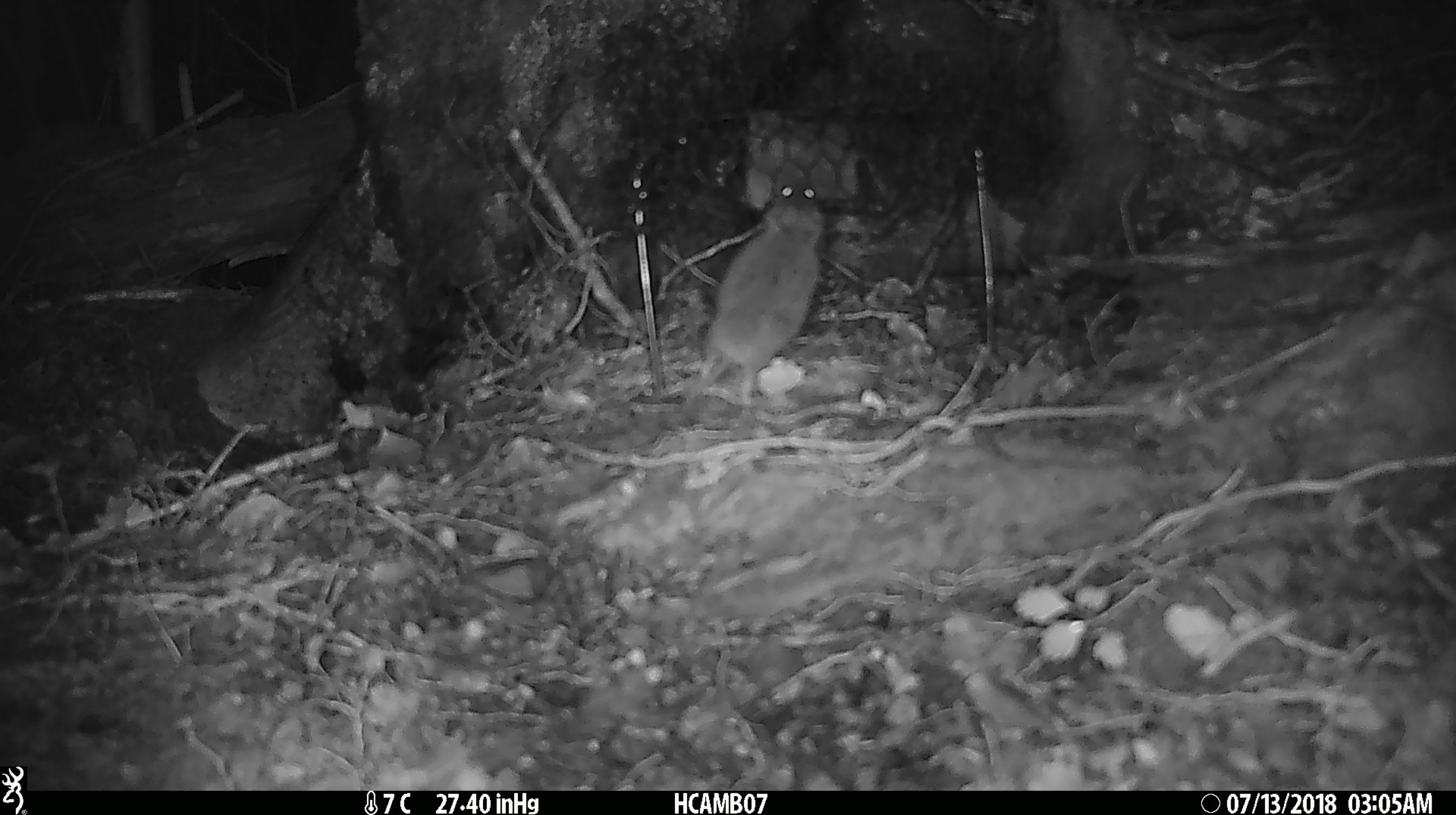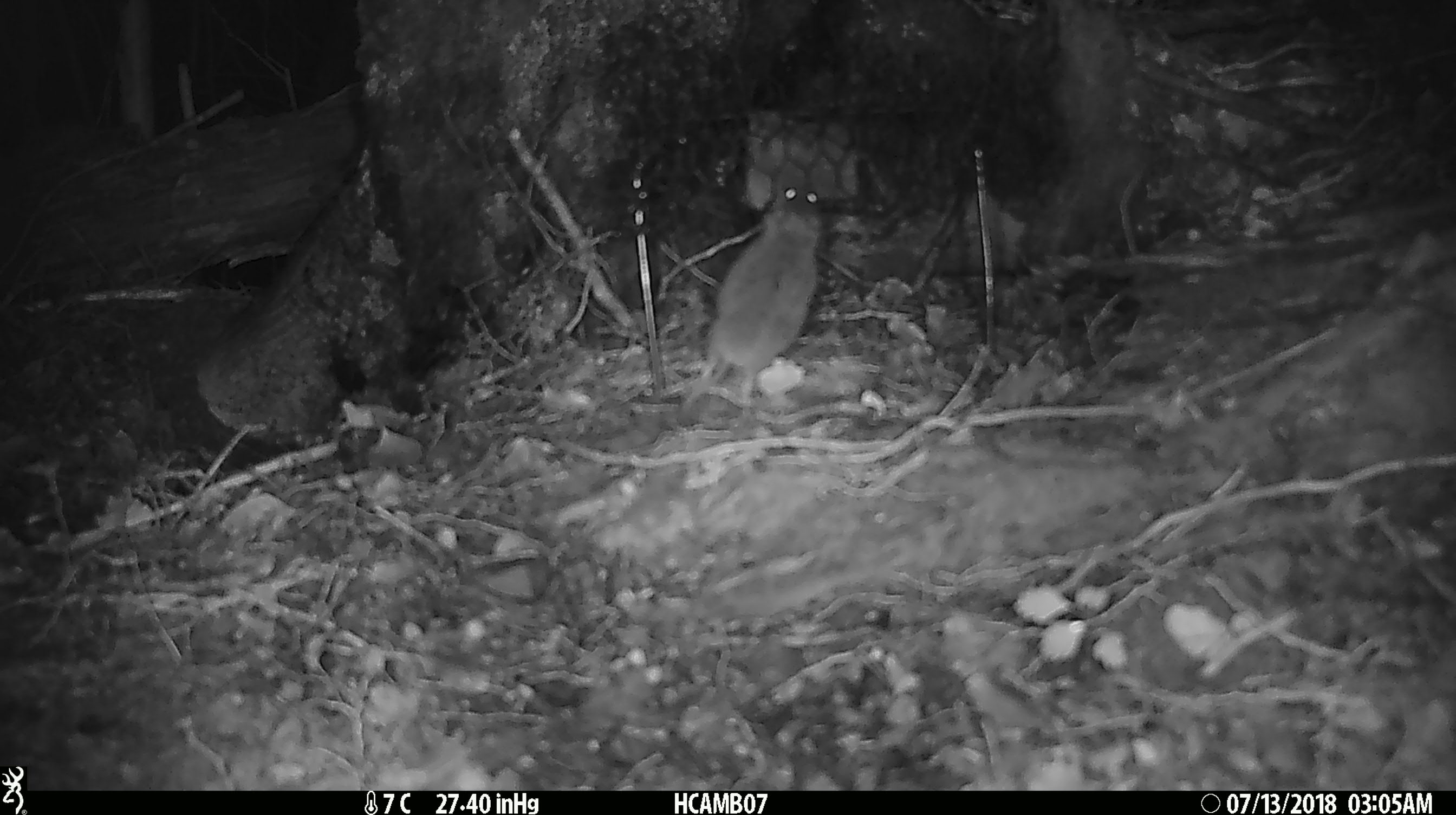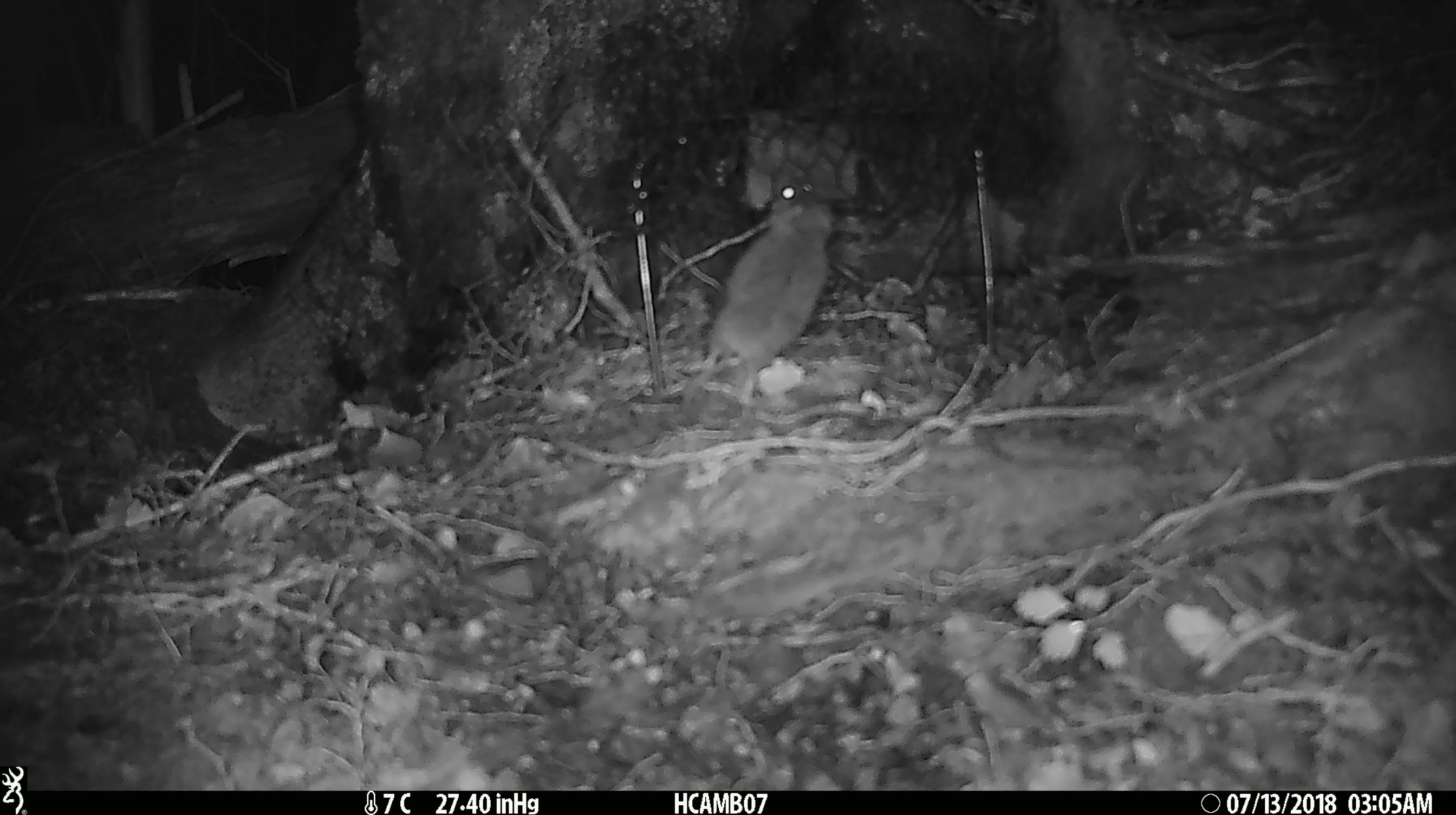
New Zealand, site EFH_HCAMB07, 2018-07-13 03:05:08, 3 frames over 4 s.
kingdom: Animalia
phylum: Chordata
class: Mammalia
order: Rodentia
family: Muridae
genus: Mus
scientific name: Mus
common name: mouse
Mouse (Mus).